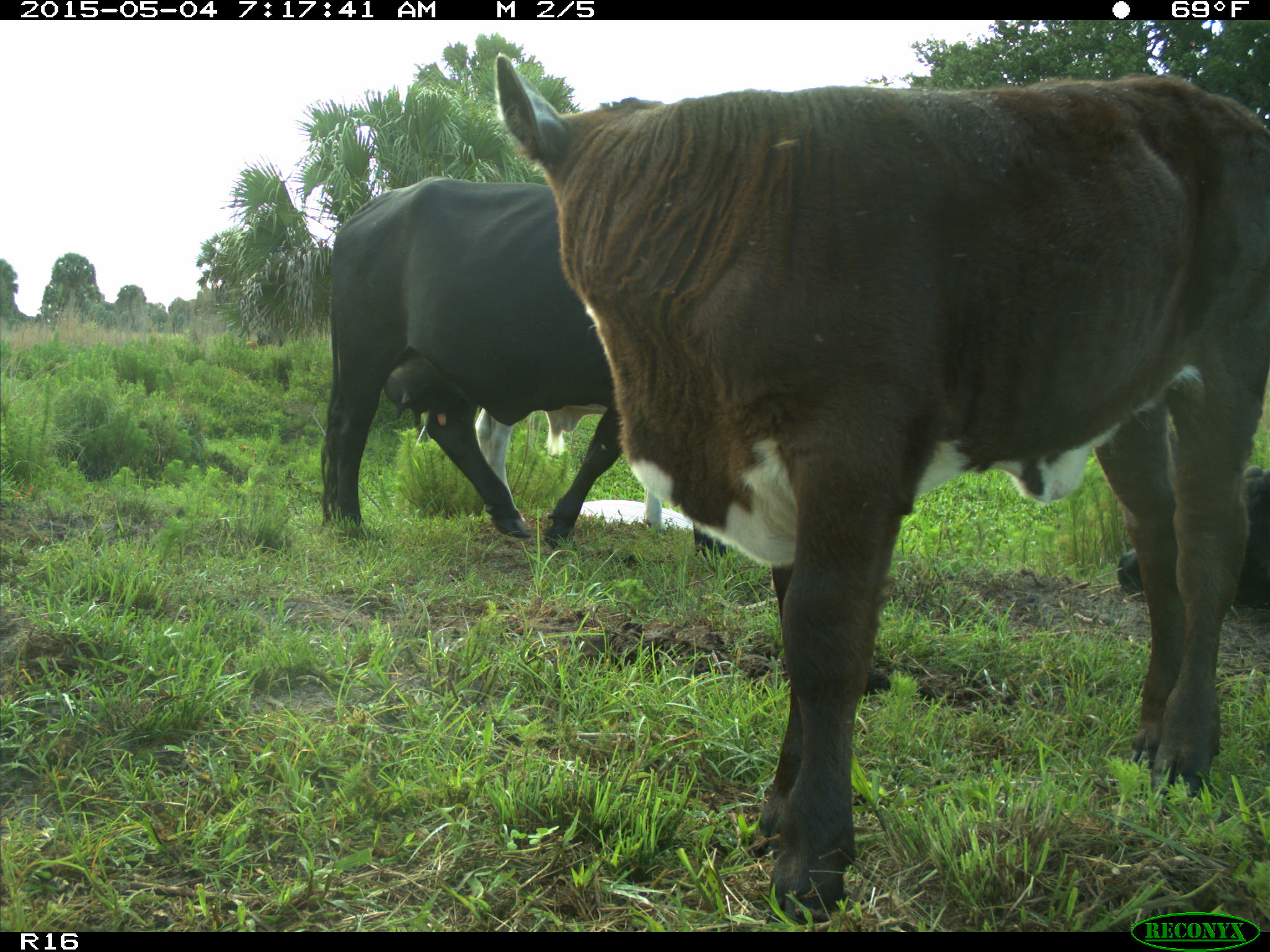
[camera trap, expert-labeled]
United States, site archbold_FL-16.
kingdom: Animalia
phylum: Chordata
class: Mammalia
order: Artiodactyla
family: Bovidae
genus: Bos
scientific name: Bos taurus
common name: domestic cow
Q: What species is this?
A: Bos taurus (domestic cow).